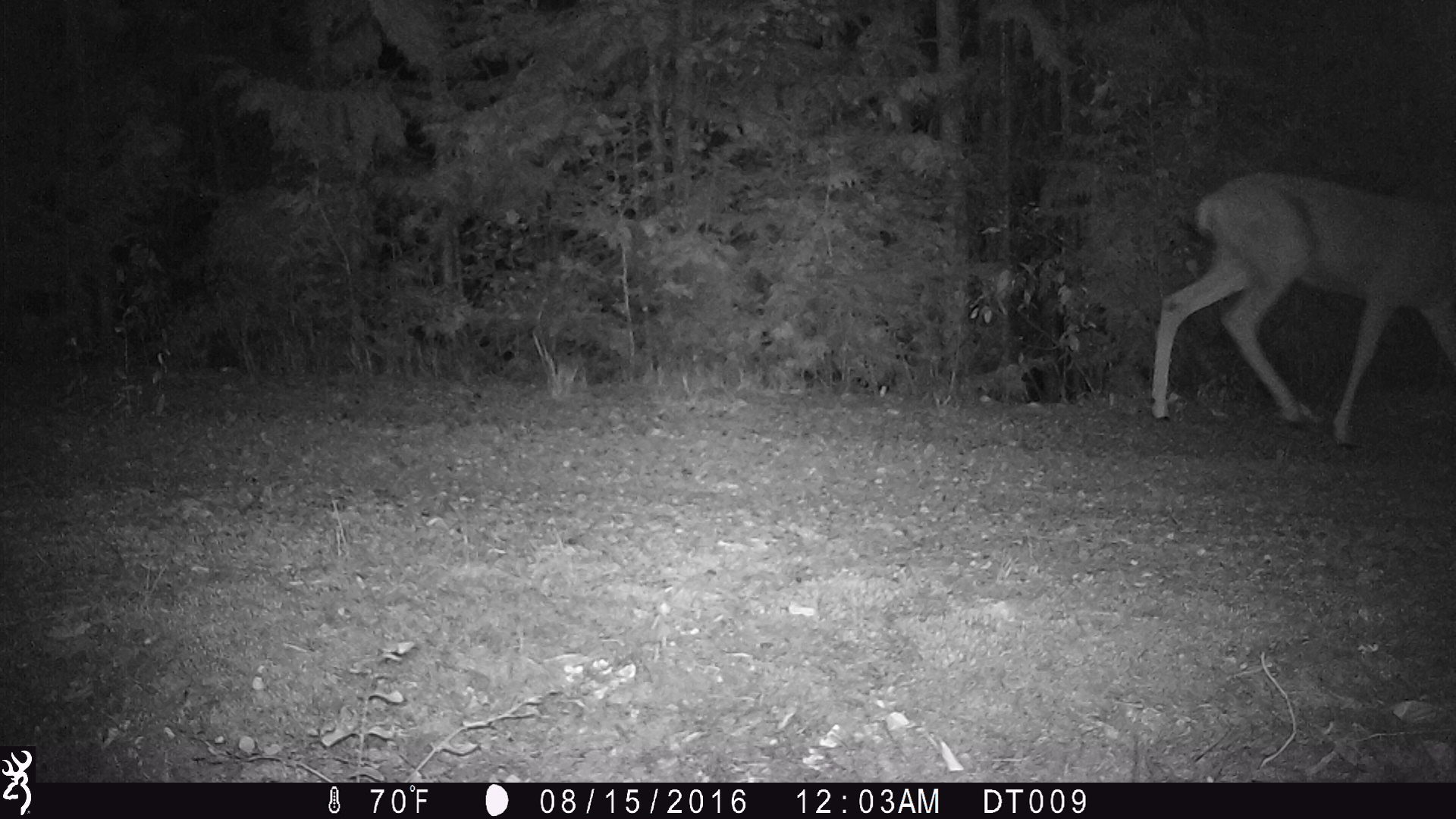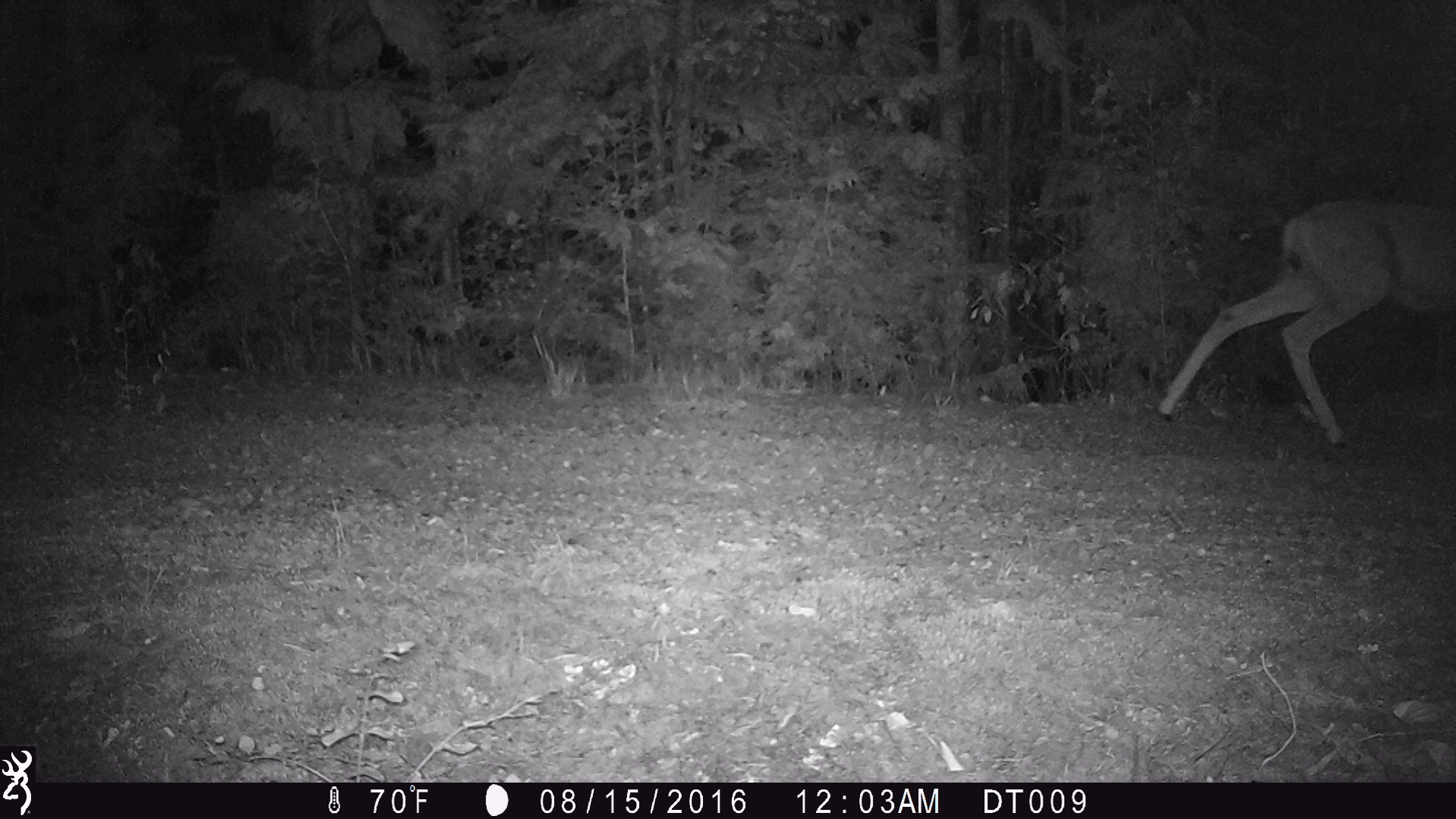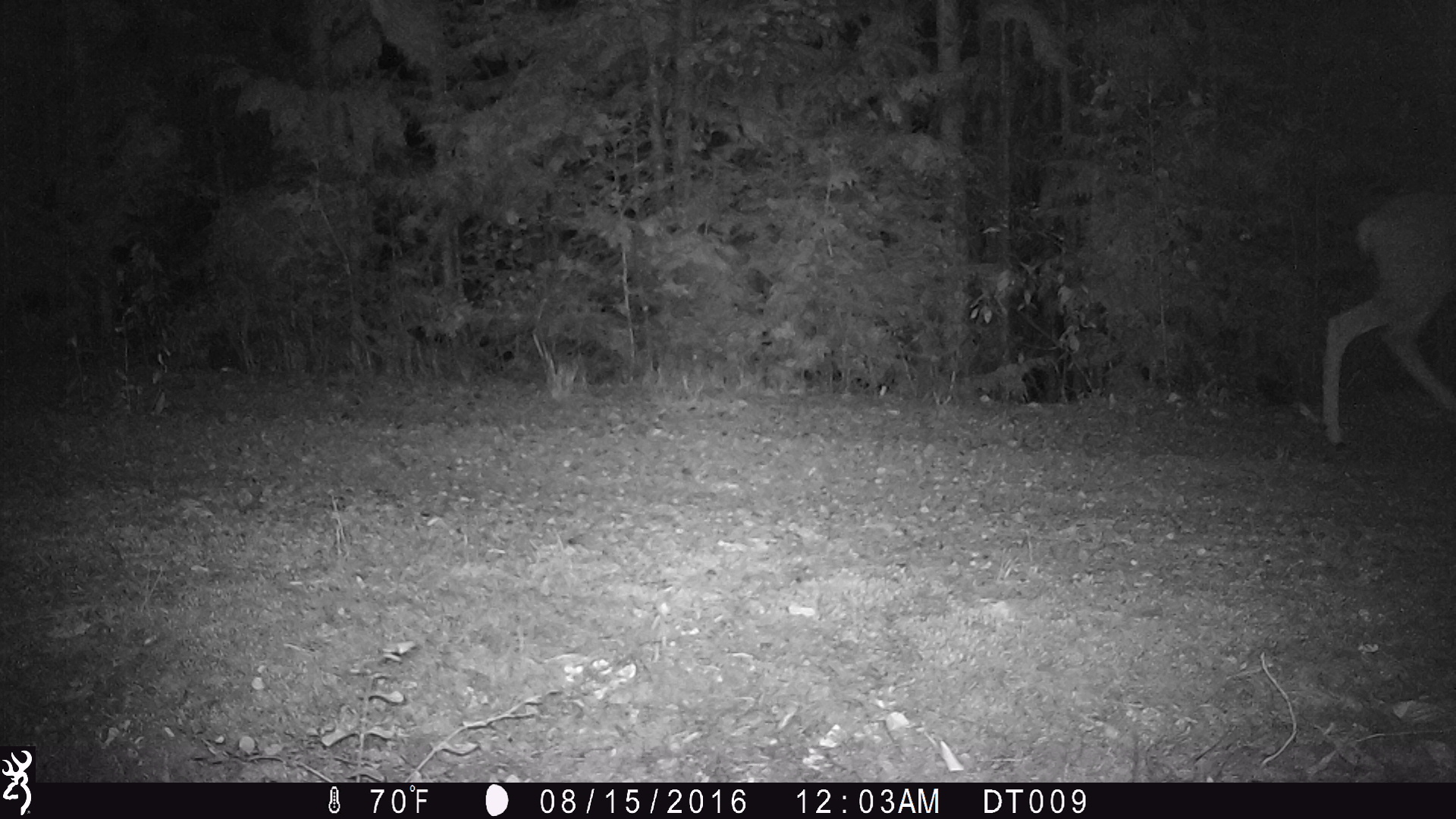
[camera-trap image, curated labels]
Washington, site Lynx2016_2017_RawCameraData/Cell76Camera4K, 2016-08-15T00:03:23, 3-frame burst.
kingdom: Animalia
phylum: Chordata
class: Mammalia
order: Artiodactyla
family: Cervidae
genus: Odocoileus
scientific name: Odocoileus hemionus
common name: mule deer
Odocoileus hemionus (mule deer). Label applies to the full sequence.